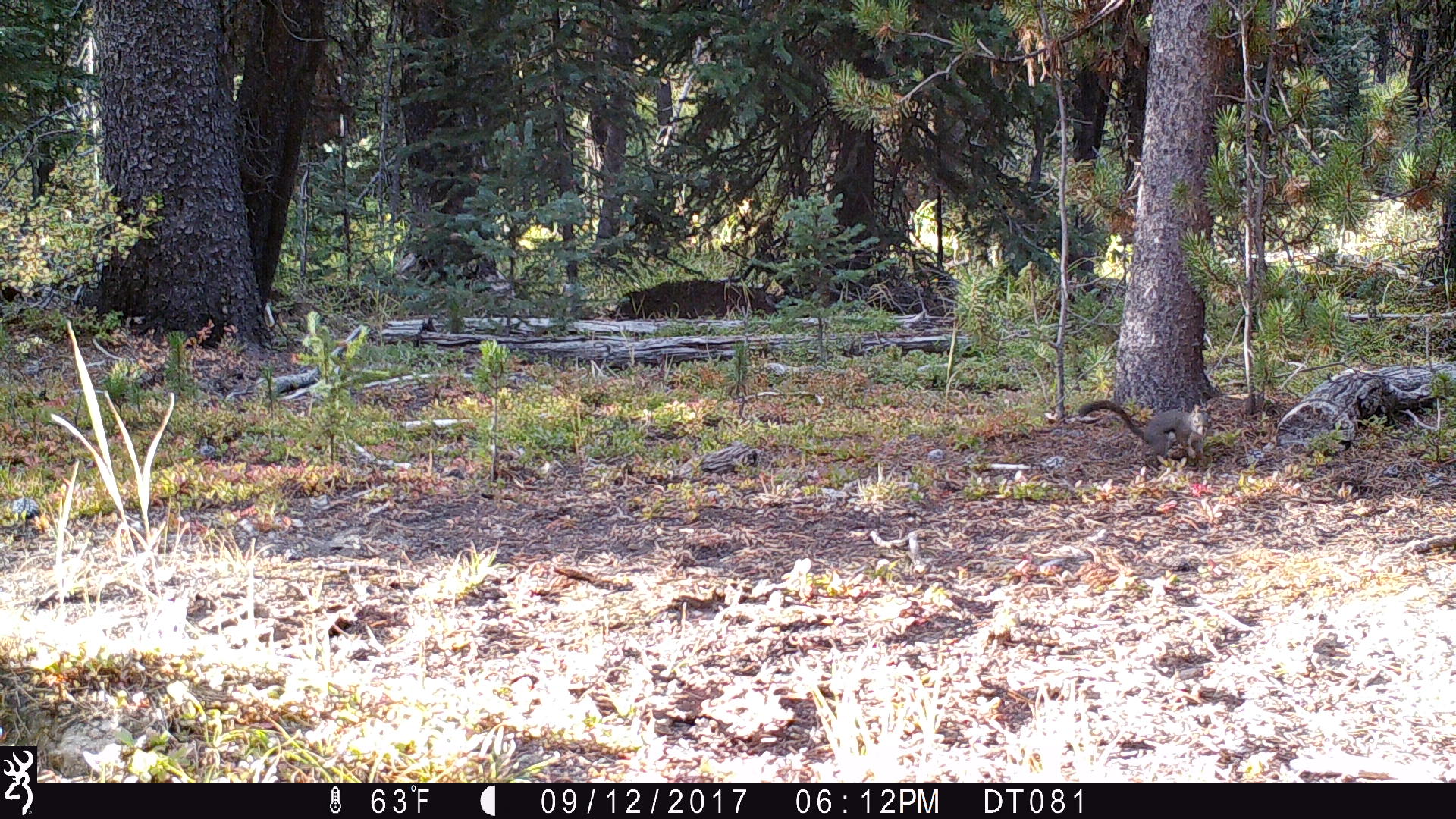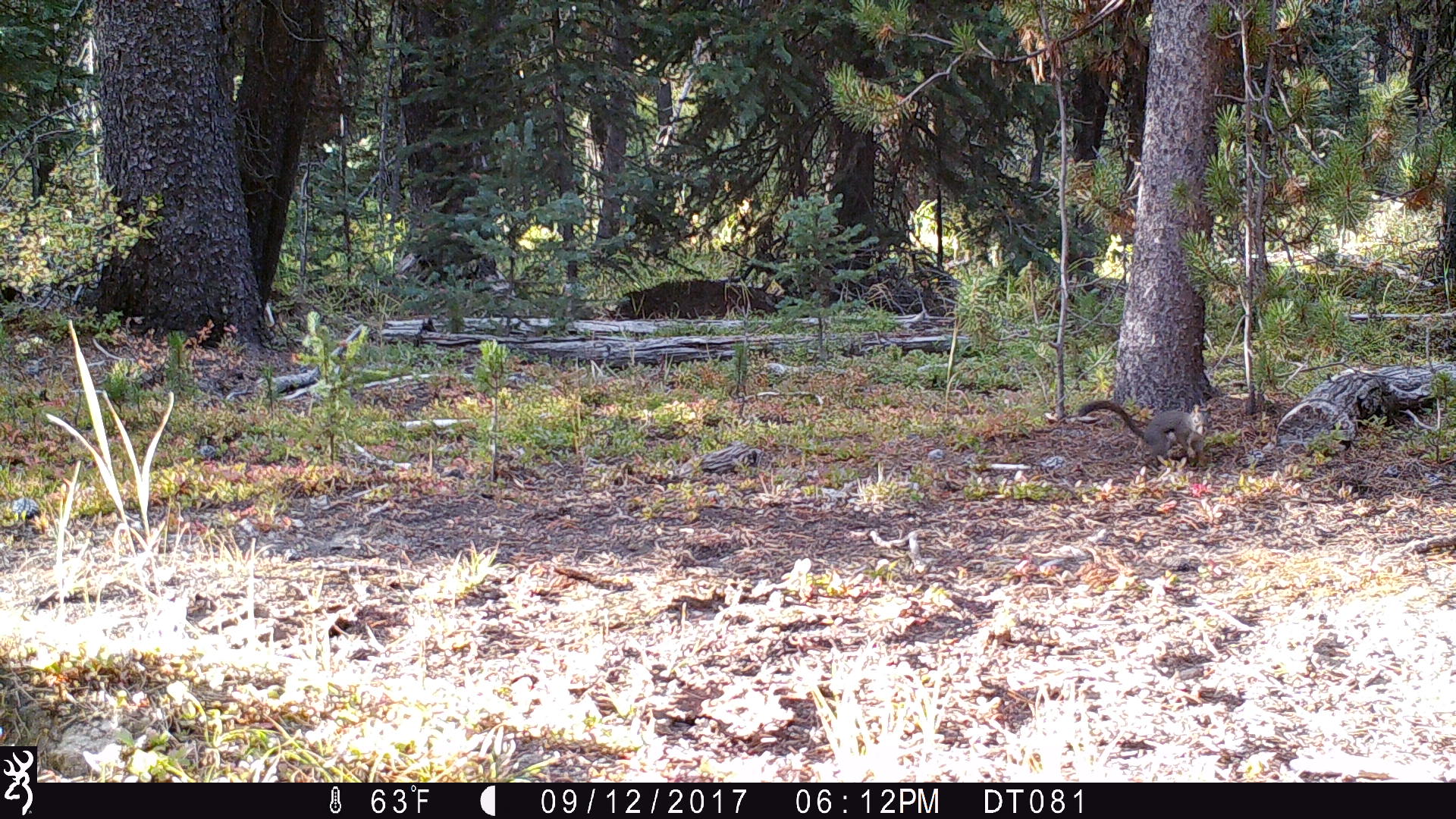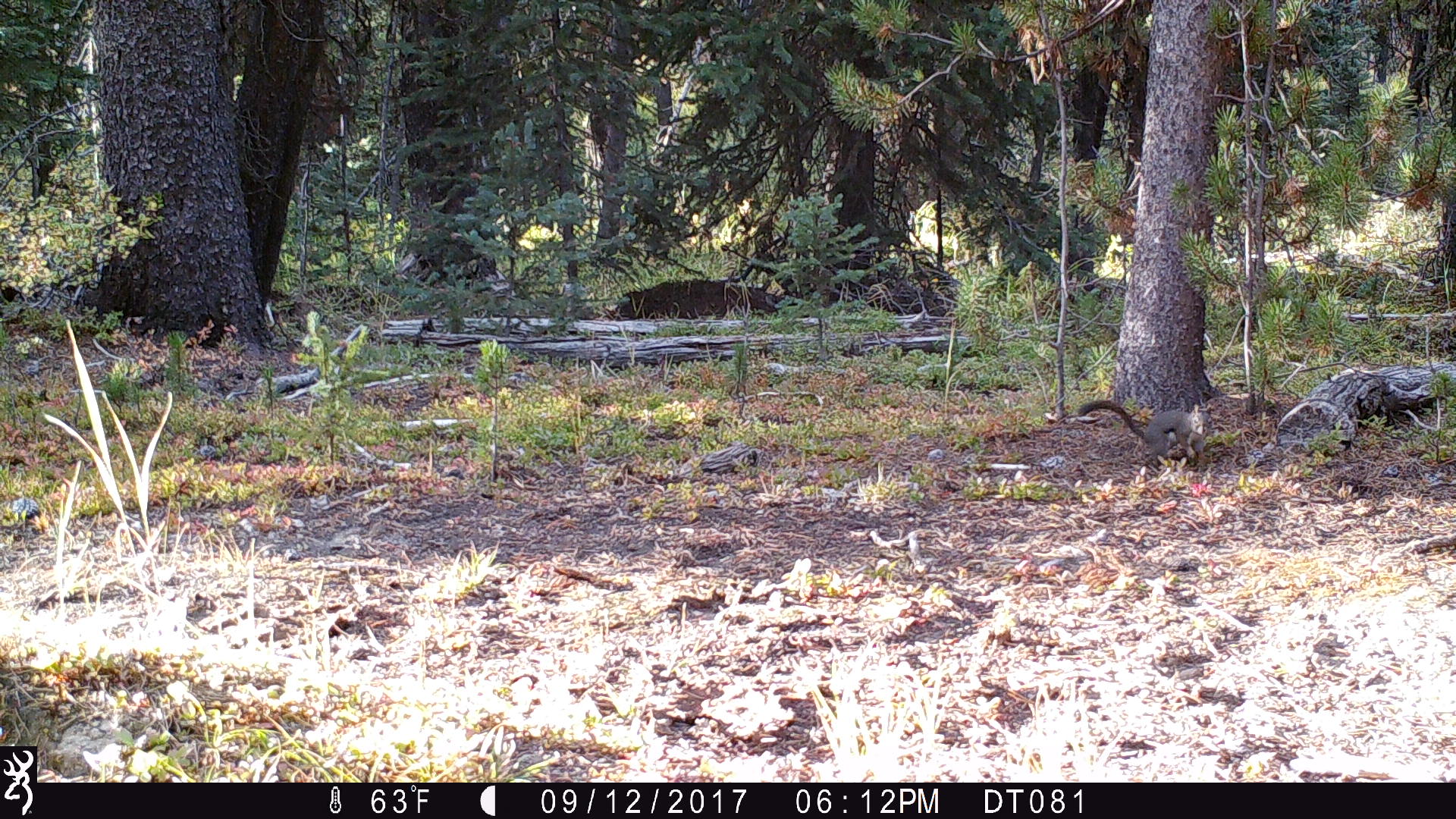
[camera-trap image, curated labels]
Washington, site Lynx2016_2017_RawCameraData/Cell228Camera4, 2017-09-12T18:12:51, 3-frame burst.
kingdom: Animalia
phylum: Chordata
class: Mammalia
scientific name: Mammalia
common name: small mammal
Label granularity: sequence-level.